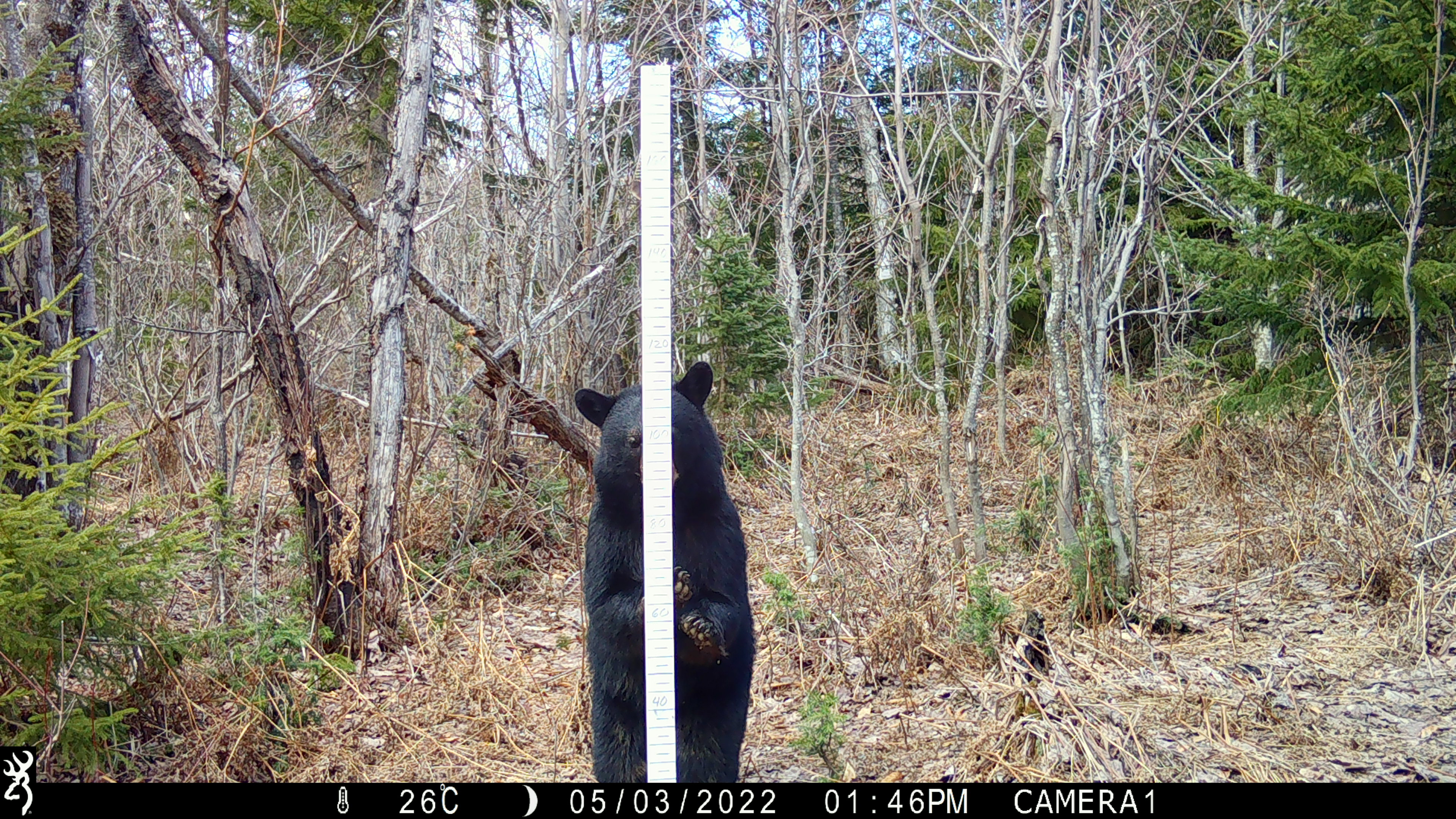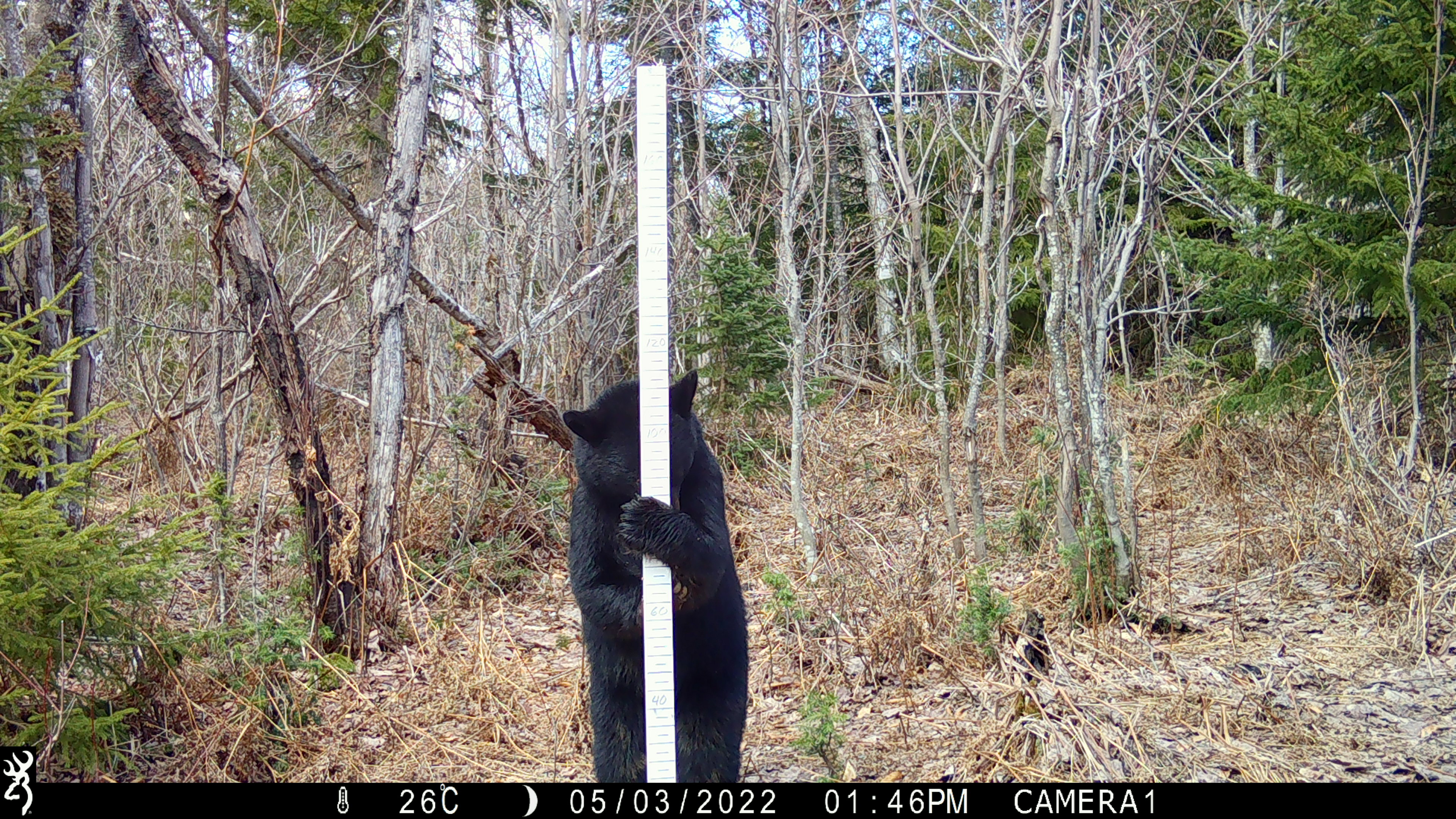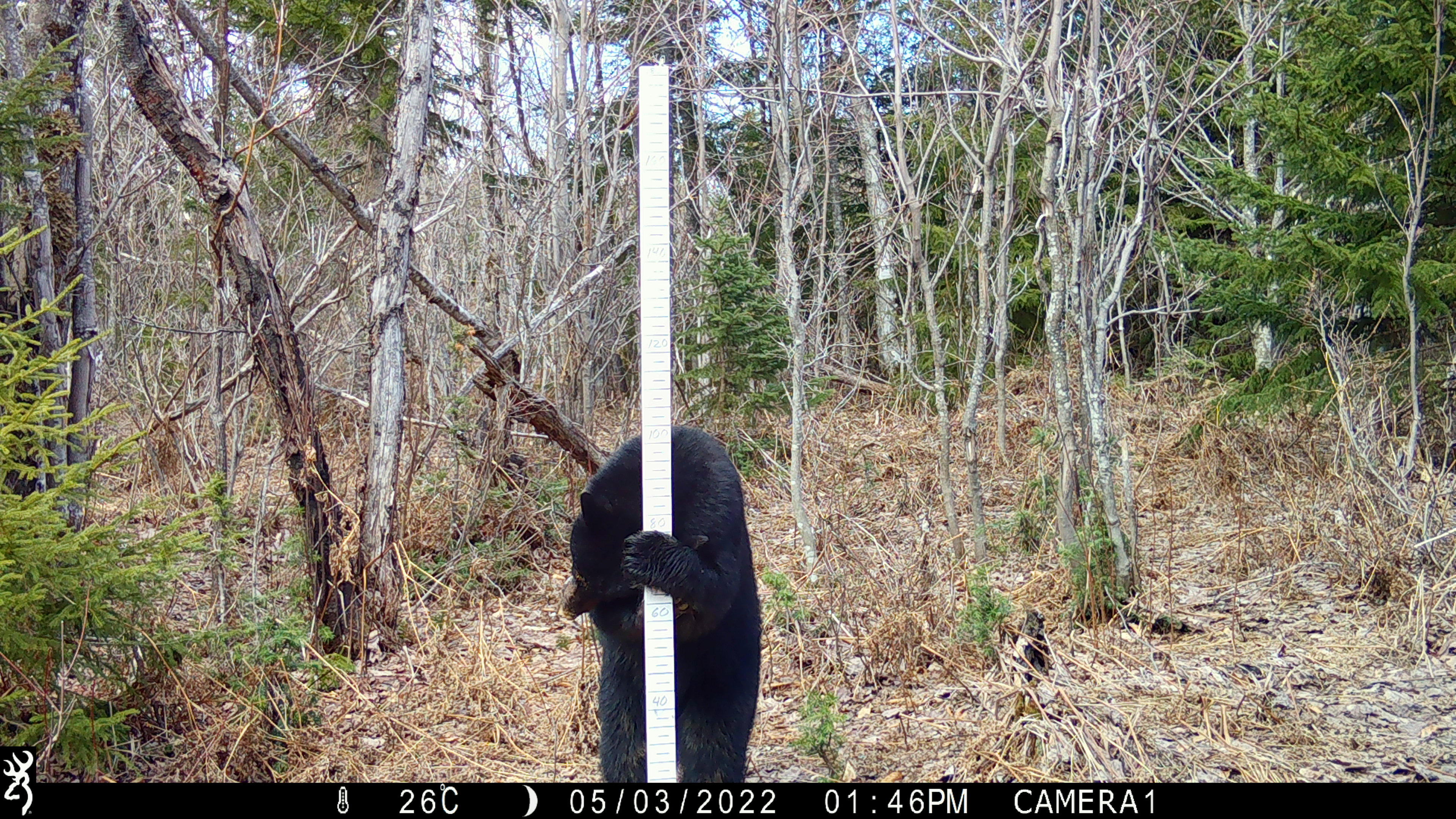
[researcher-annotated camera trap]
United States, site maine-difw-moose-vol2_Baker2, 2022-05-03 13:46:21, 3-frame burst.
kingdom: Animalia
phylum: Chordata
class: Mammalia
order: Carnivora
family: Ursidae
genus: Ursus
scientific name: Ursus americanus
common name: black bear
Black bear (Ursus americanus).